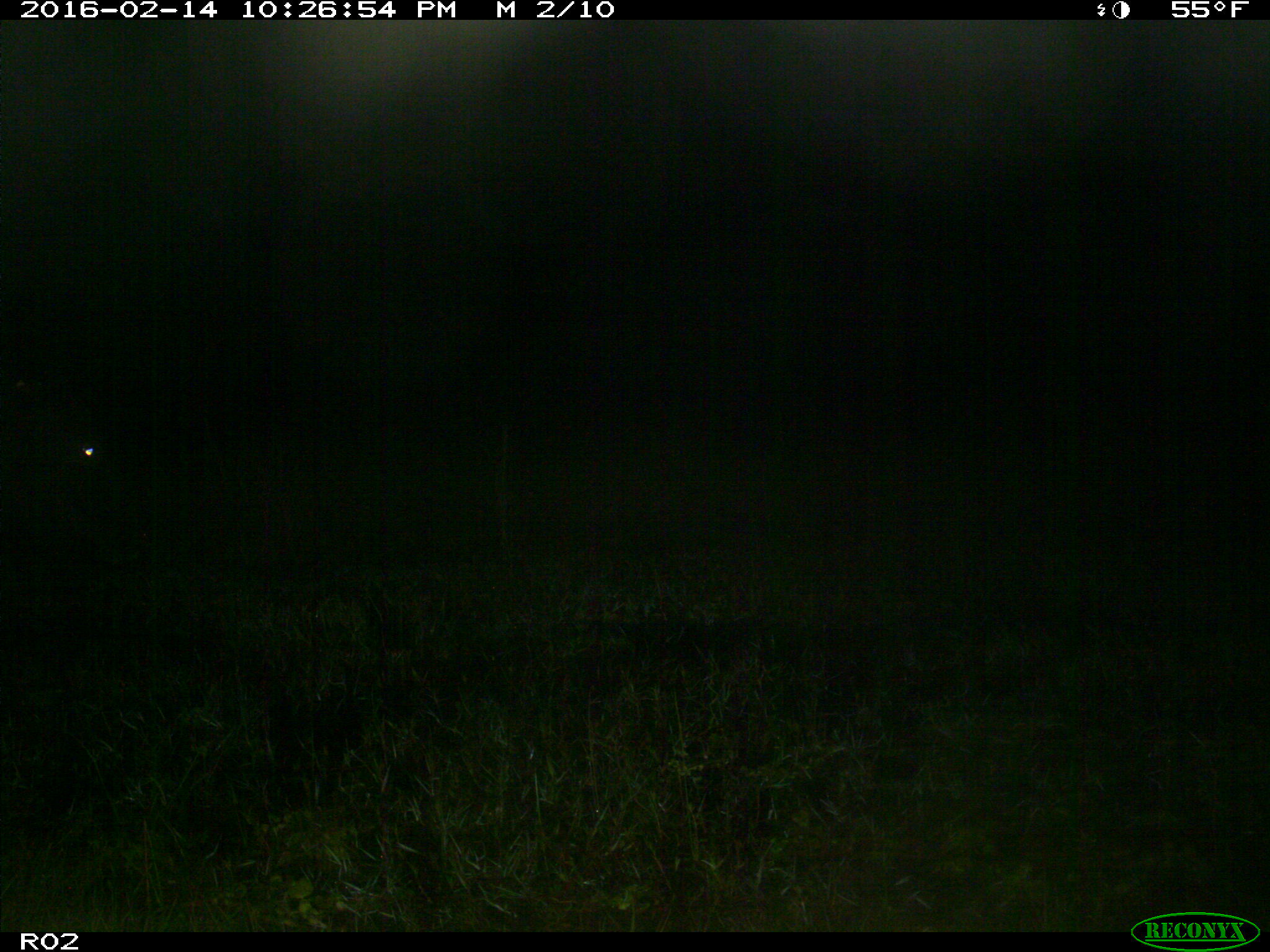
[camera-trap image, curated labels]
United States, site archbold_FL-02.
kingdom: Animalia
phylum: Chordata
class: Mammalia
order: Artiodactyla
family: Bovidae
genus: Bos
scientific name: Bos taurus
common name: domestic cow